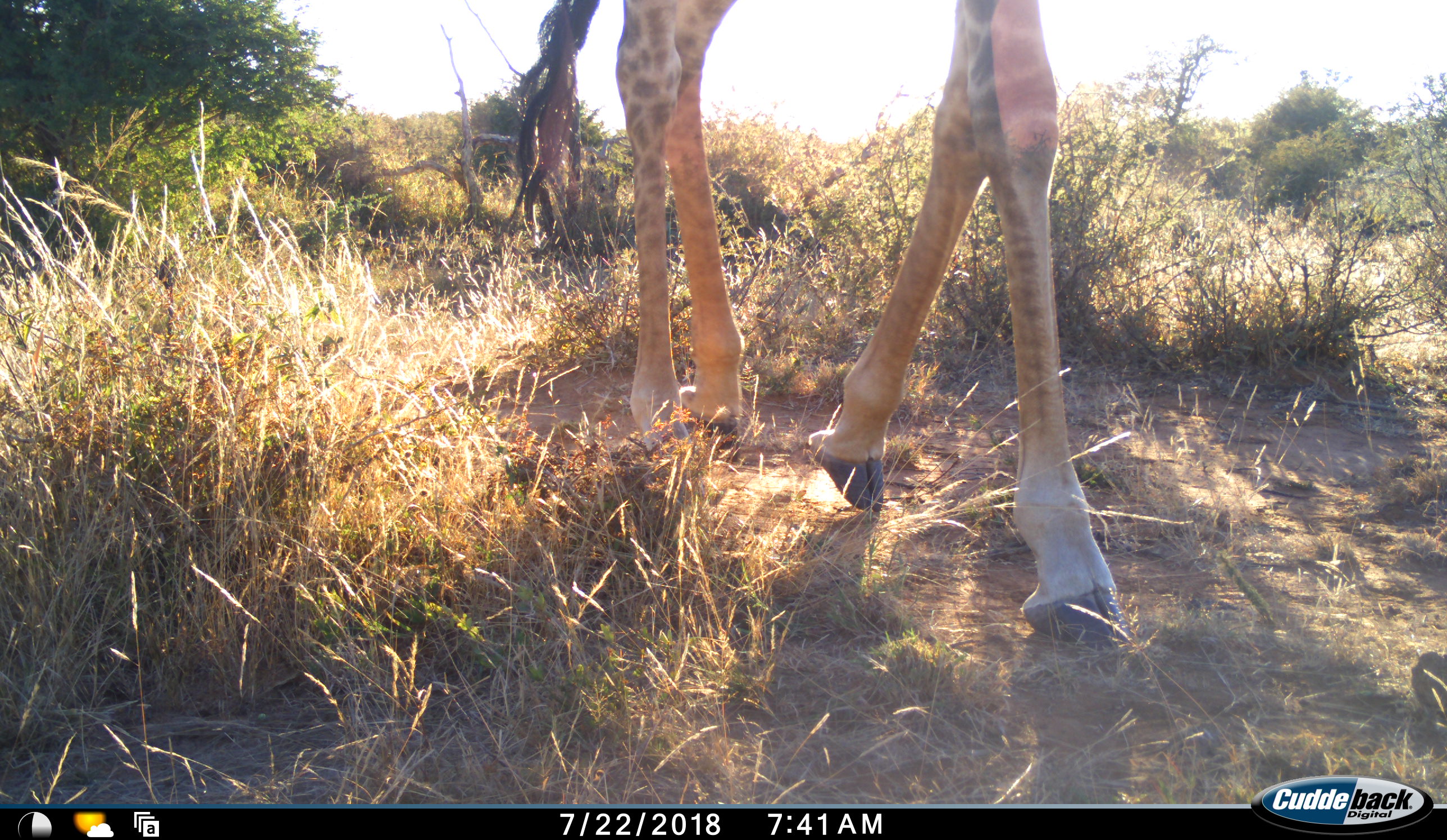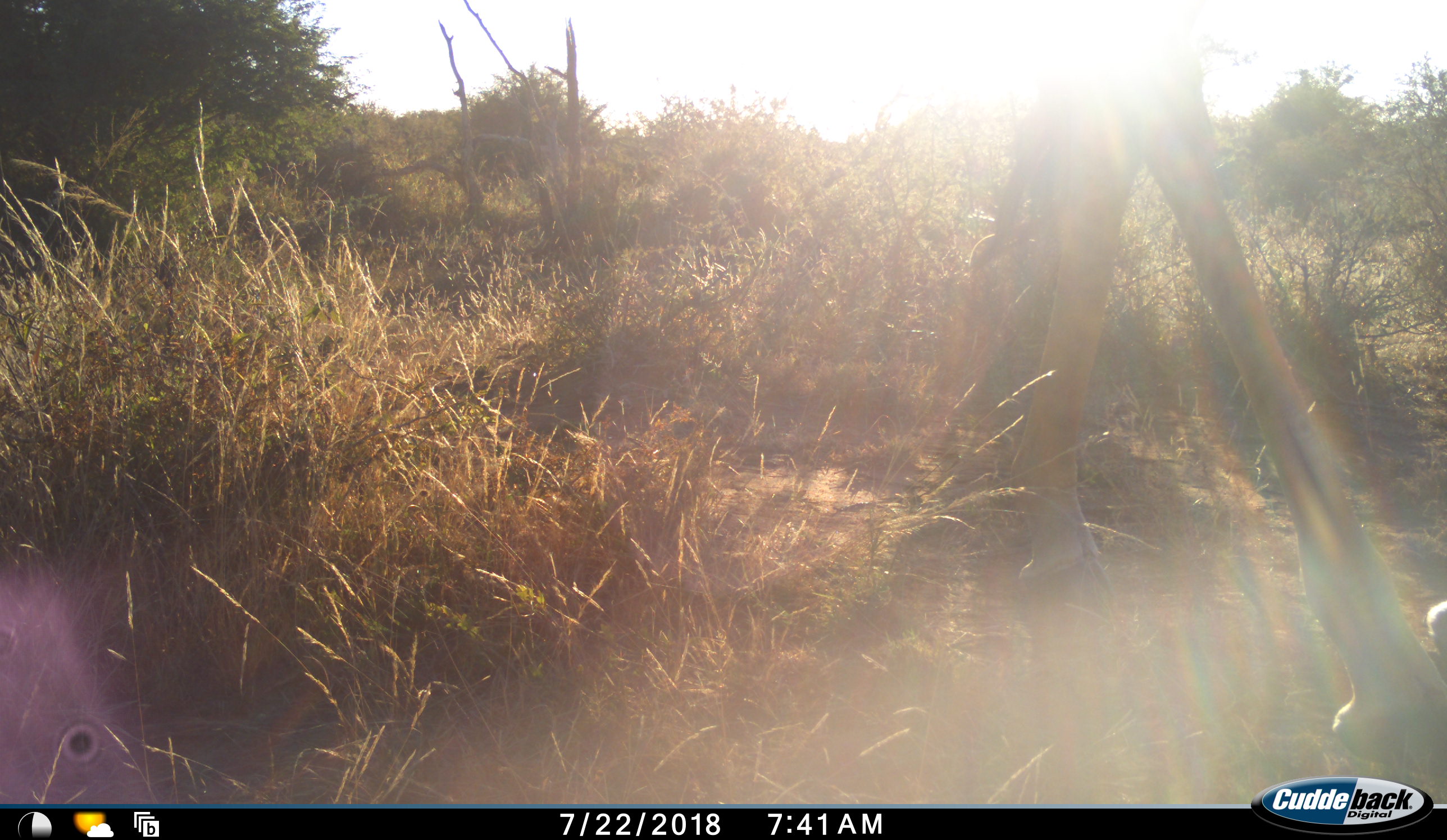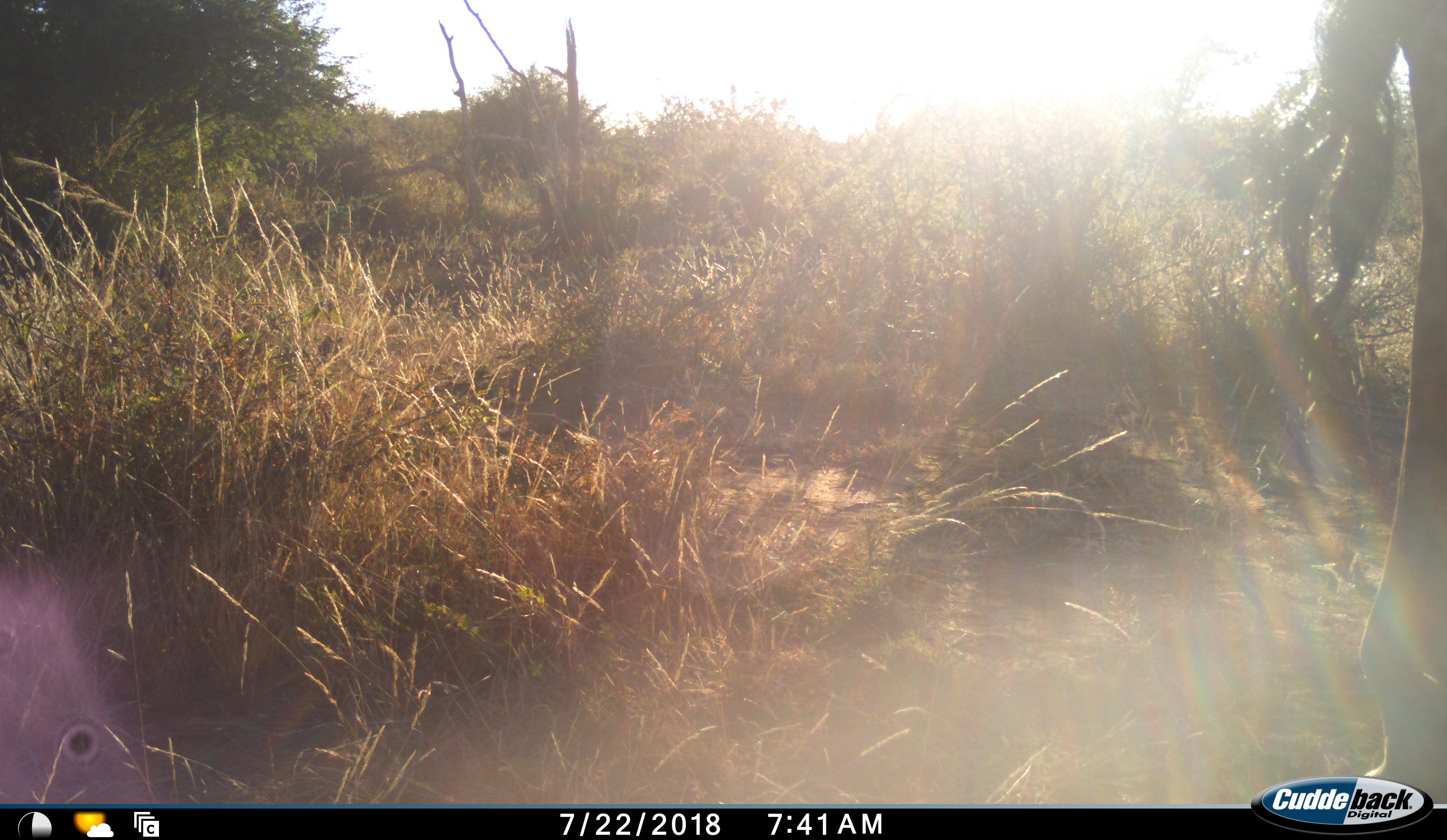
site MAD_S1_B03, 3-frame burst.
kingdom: Animalia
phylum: Chordata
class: Mammalia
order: Artiodactyla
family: Giraffidae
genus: Giraffa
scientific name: Giraffa camelopardalis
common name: giraffe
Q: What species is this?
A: Giraffe (Giraffa camelopardalis).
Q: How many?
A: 1.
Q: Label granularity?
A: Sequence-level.